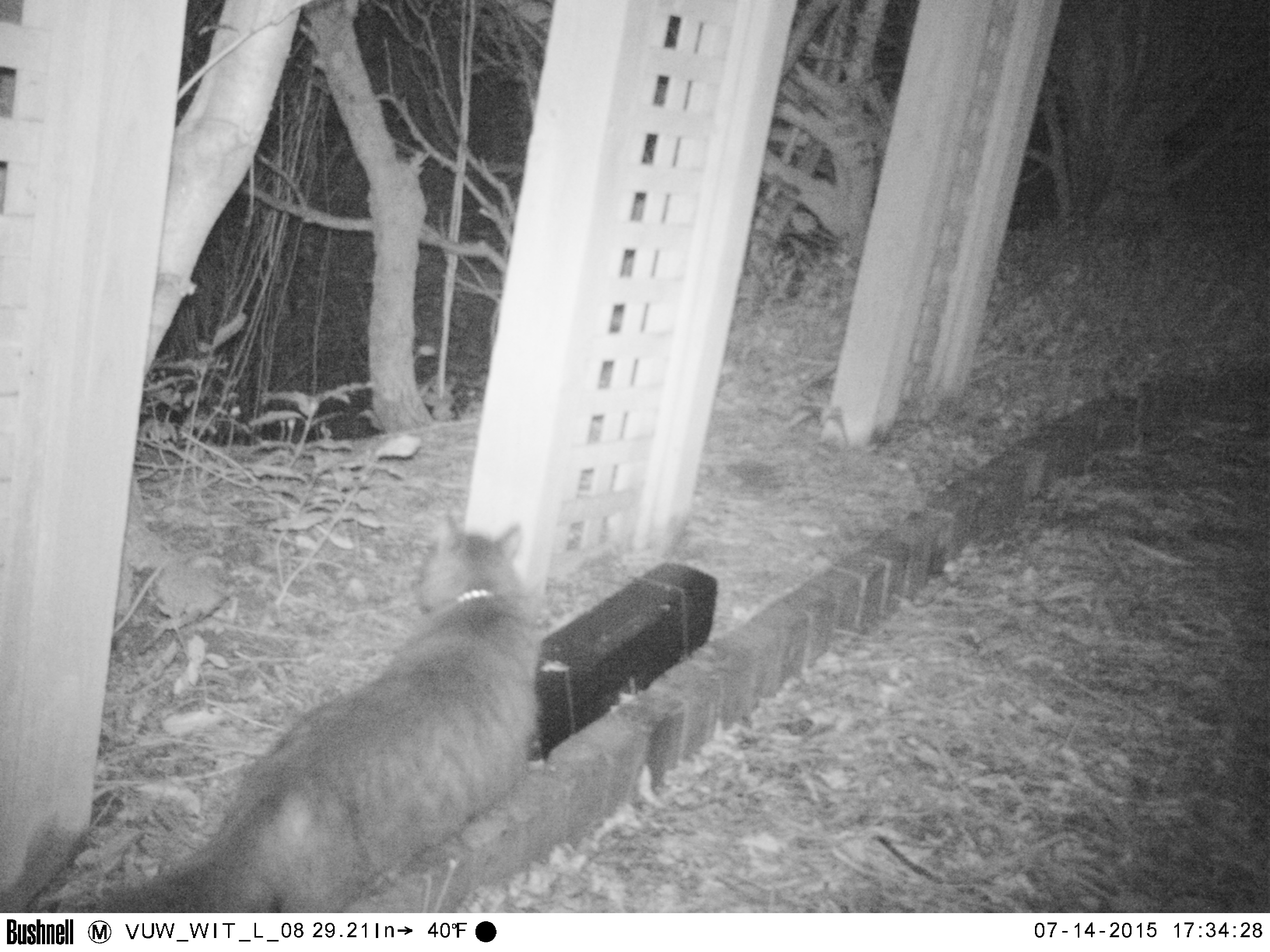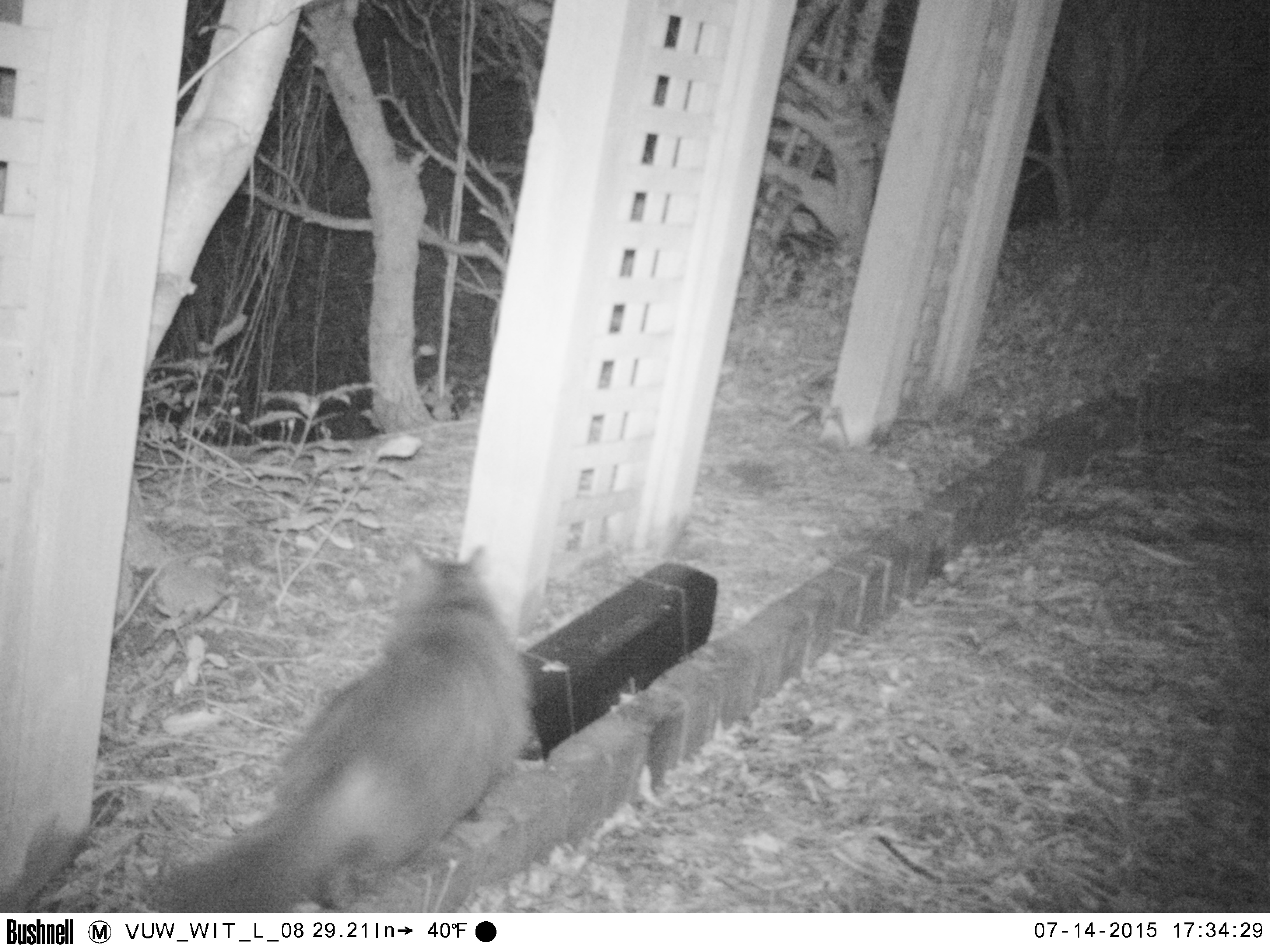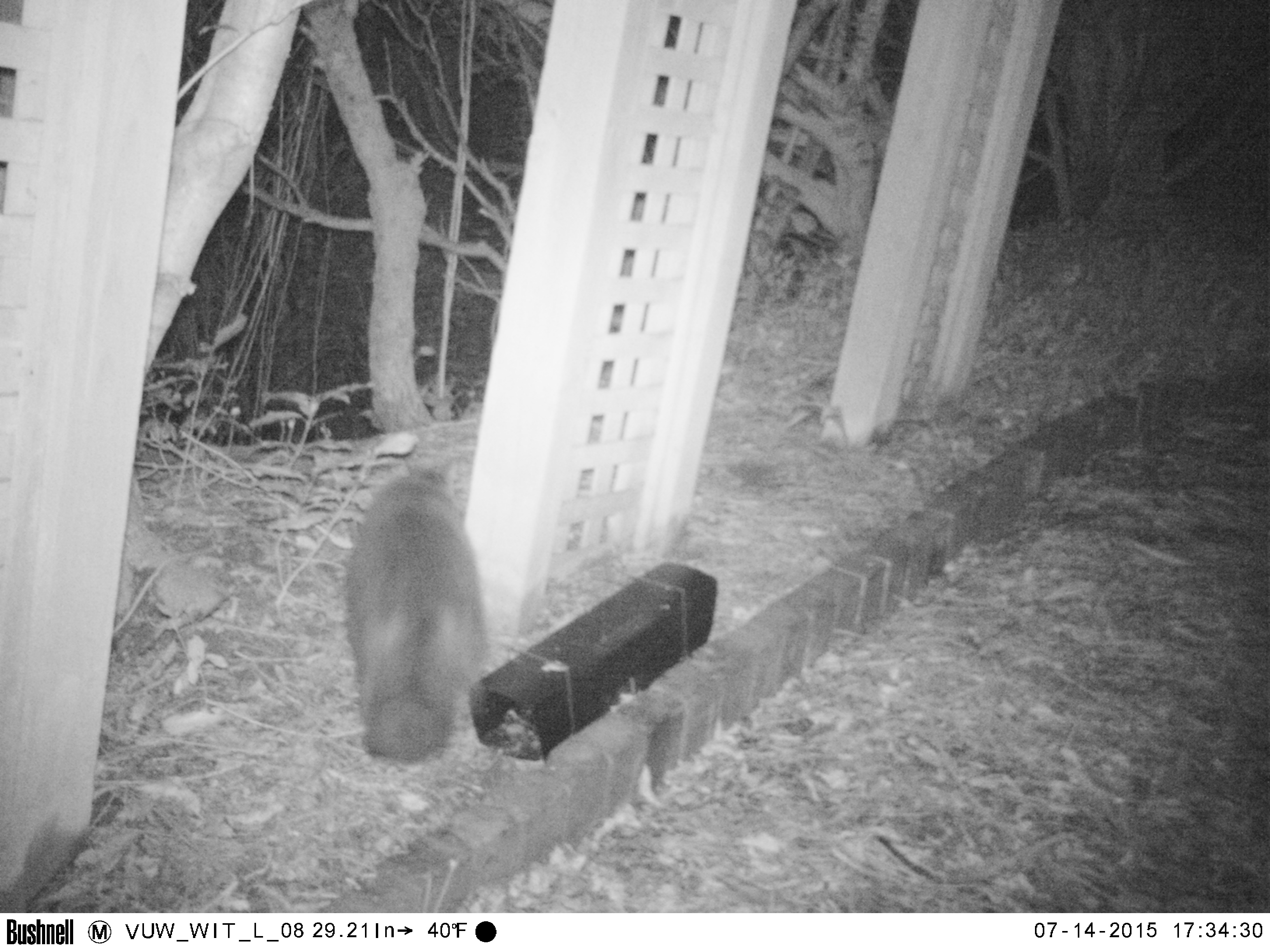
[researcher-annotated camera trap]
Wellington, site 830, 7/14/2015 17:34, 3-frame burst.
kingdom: Animalia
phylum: Chordata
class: Mammalia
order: Carnivora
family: Felidae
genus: Felis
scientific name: Felis catus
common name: cat